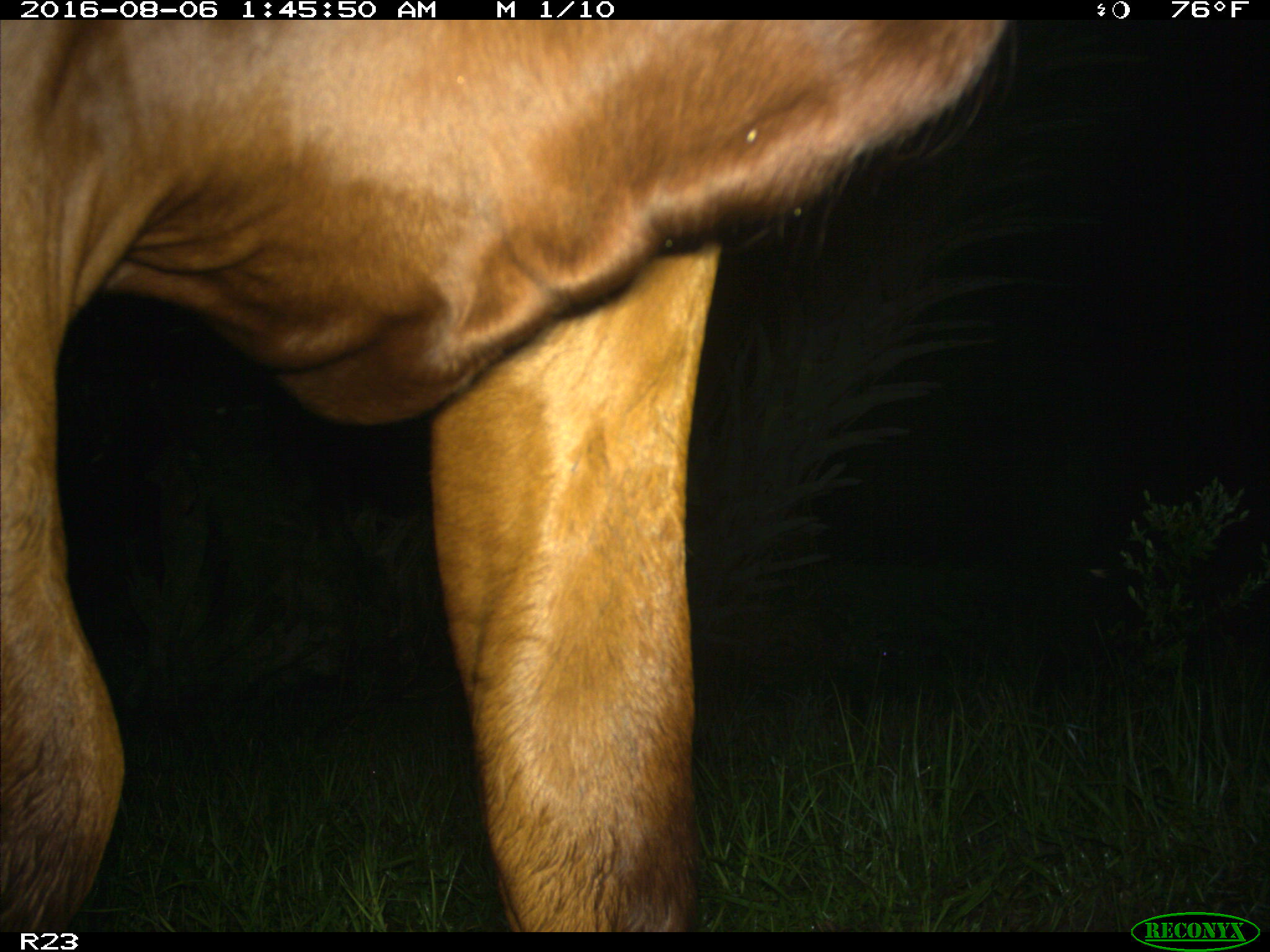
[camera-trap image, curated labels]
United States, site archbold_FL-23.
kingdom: Animalia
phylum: Chordata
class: Mammalia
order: Artiodactyla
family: Bovidae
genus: Bos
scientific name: Bos taurus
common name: domestic cow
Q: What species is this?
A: Bos taurus (domestic cow).